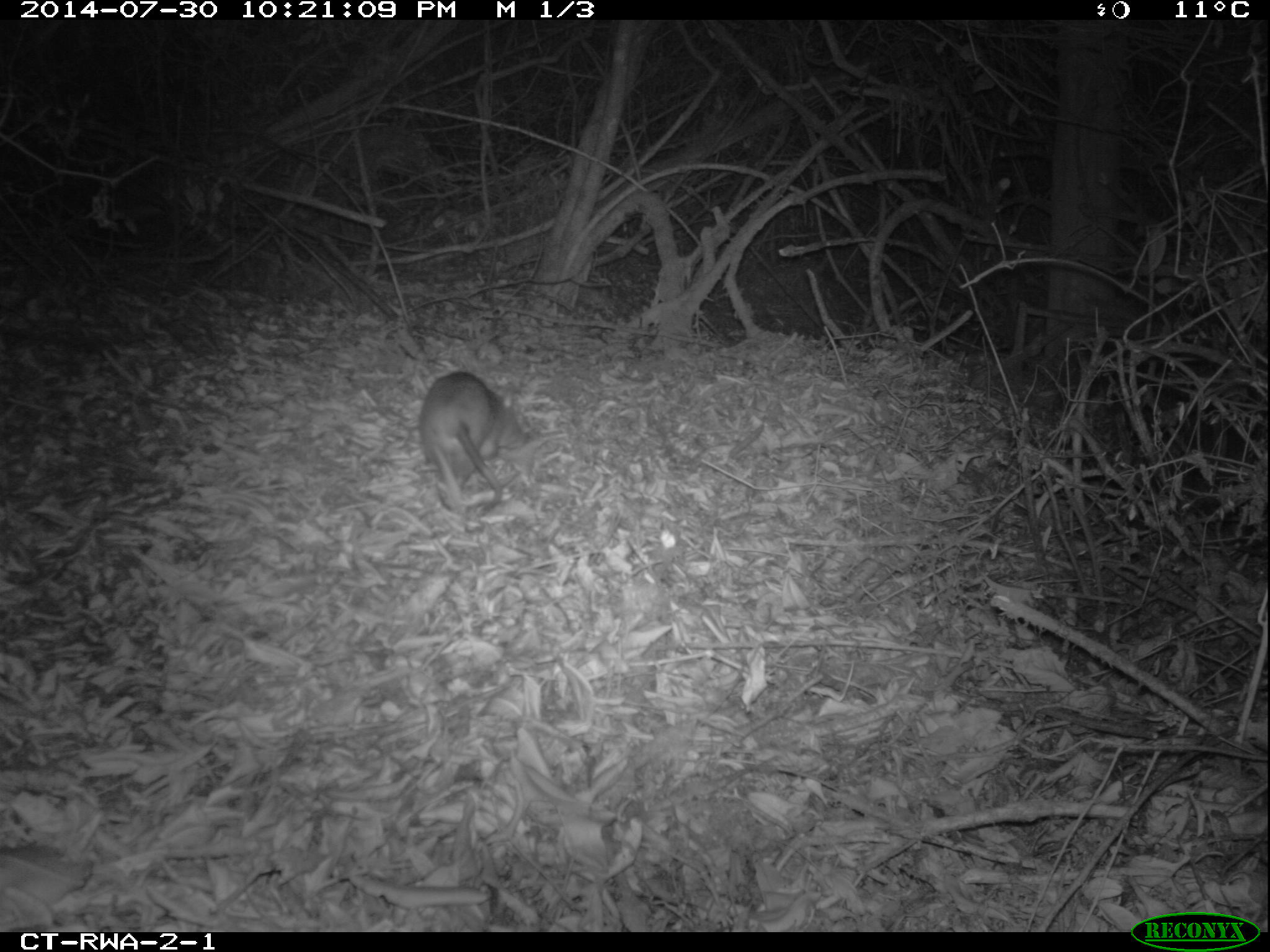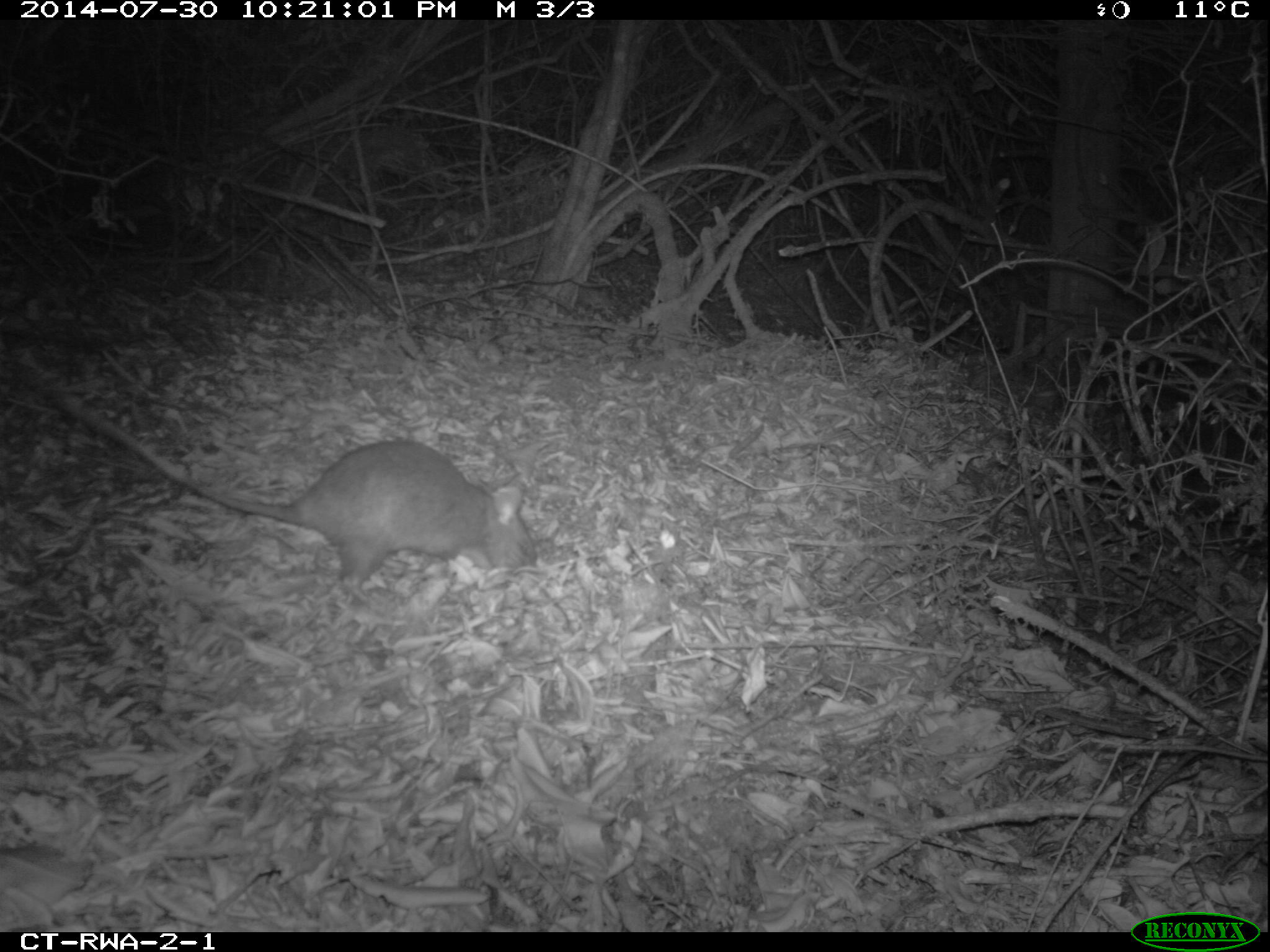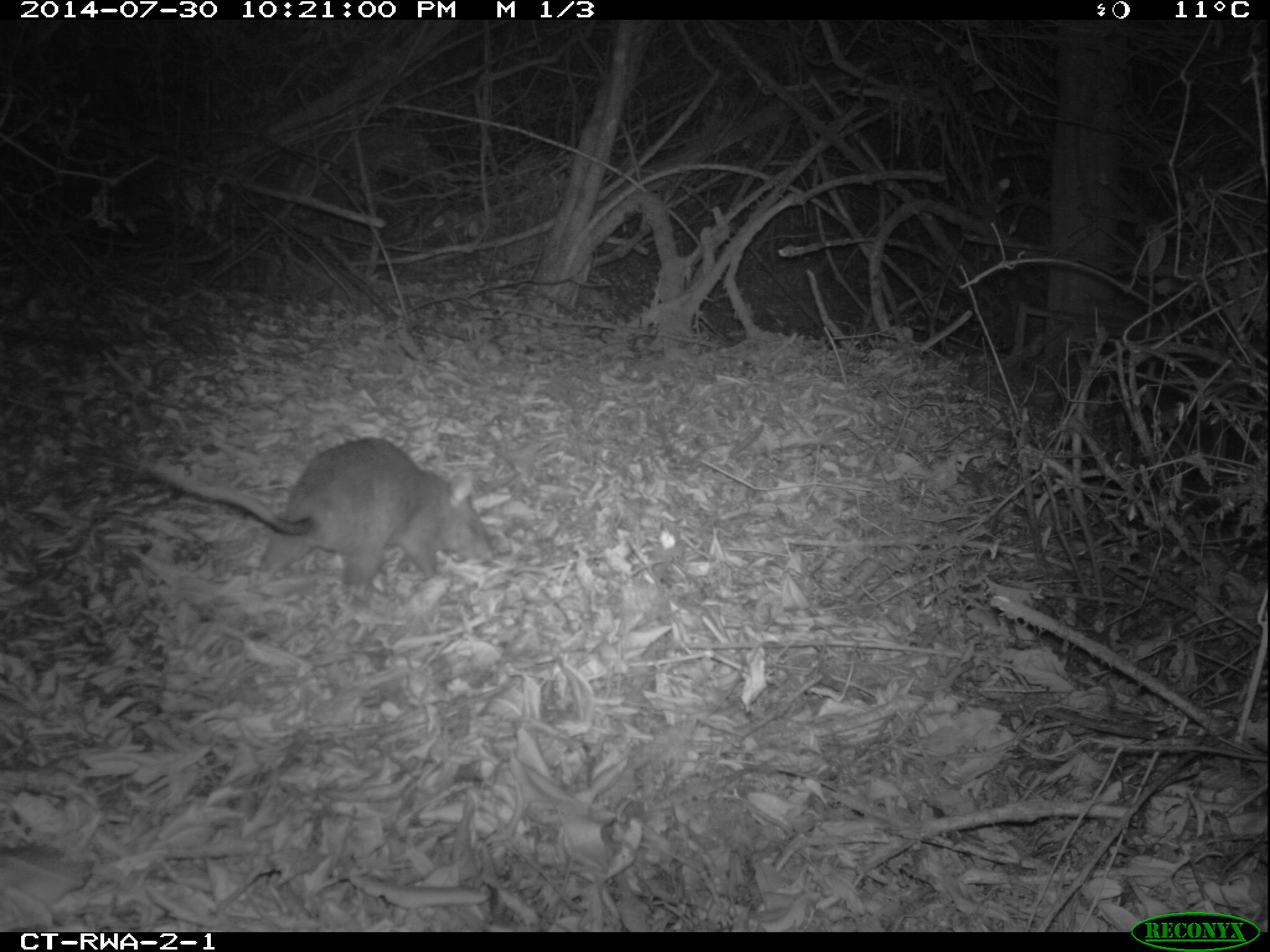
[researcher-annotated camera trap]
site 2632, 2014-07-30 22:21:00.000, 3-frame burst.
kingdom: Animalia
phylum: Chordata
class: Mammalia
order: Rodentia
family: Nesomyidae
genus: Cricetomys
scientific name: Cricetomys gambianus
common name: african giant pouched rat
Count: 1.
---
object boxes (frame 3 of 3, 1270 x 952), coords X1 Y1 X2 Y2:
cricetomys gambianus: 143 435 493 605